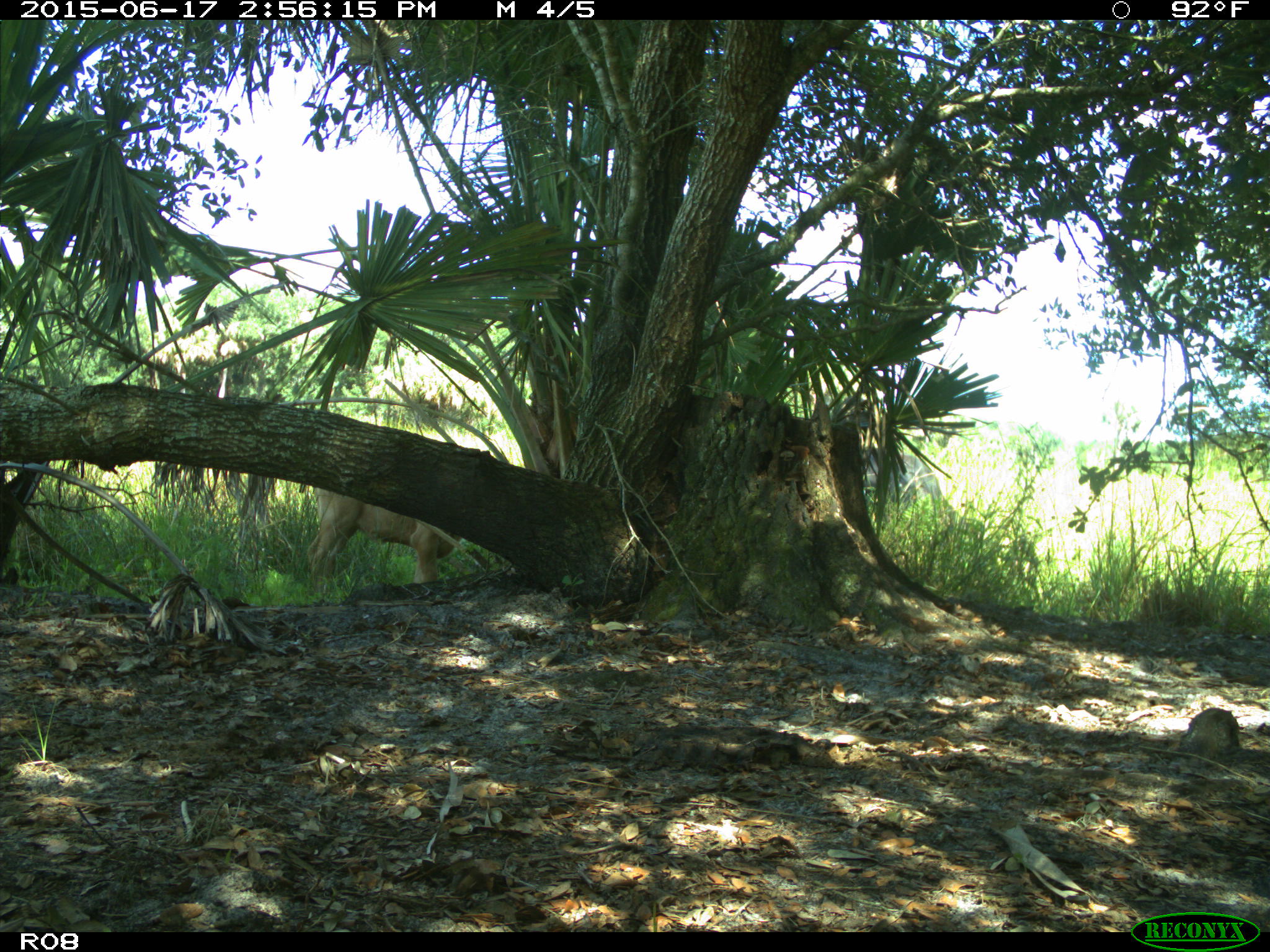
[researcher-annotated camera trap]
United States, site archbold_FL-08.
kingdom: Animalia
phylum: Chordata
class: Mammalia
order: Artiodactyla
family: Bovidae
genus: Bos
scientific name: Bos taurus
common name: domestic cow